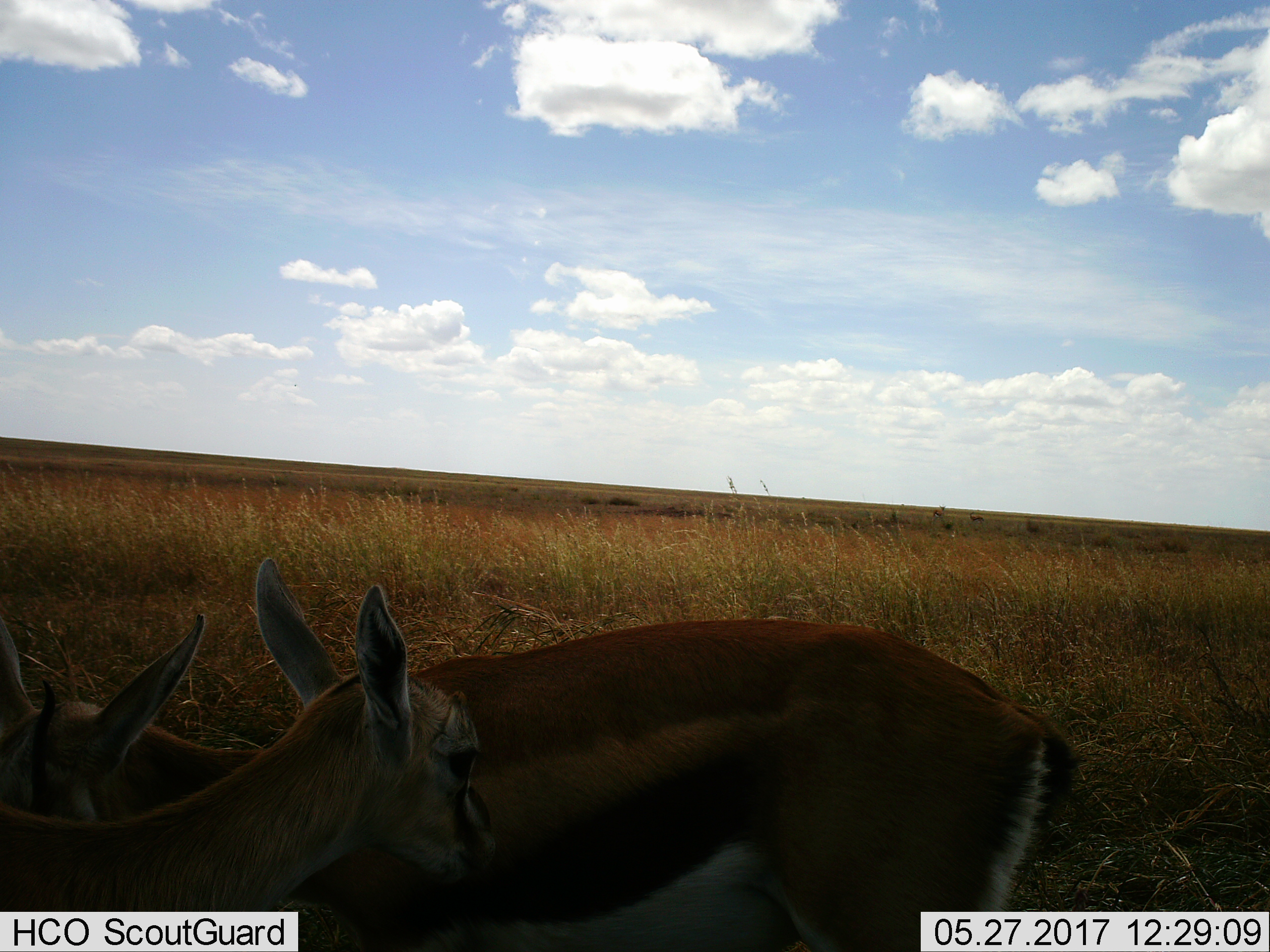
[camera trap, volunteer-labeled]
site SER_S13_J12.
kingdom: Animalia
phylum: Chordata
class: Mammalia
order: Artiodactyla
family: Bovidae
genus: Eudorcas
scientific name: Eudorcas thomsonii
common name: thomson's gazelle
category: gazellethomsons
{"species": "gazellethomsons (thomson's gazelle) (Eudorcas thomsonii)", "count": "2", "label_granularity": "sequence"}